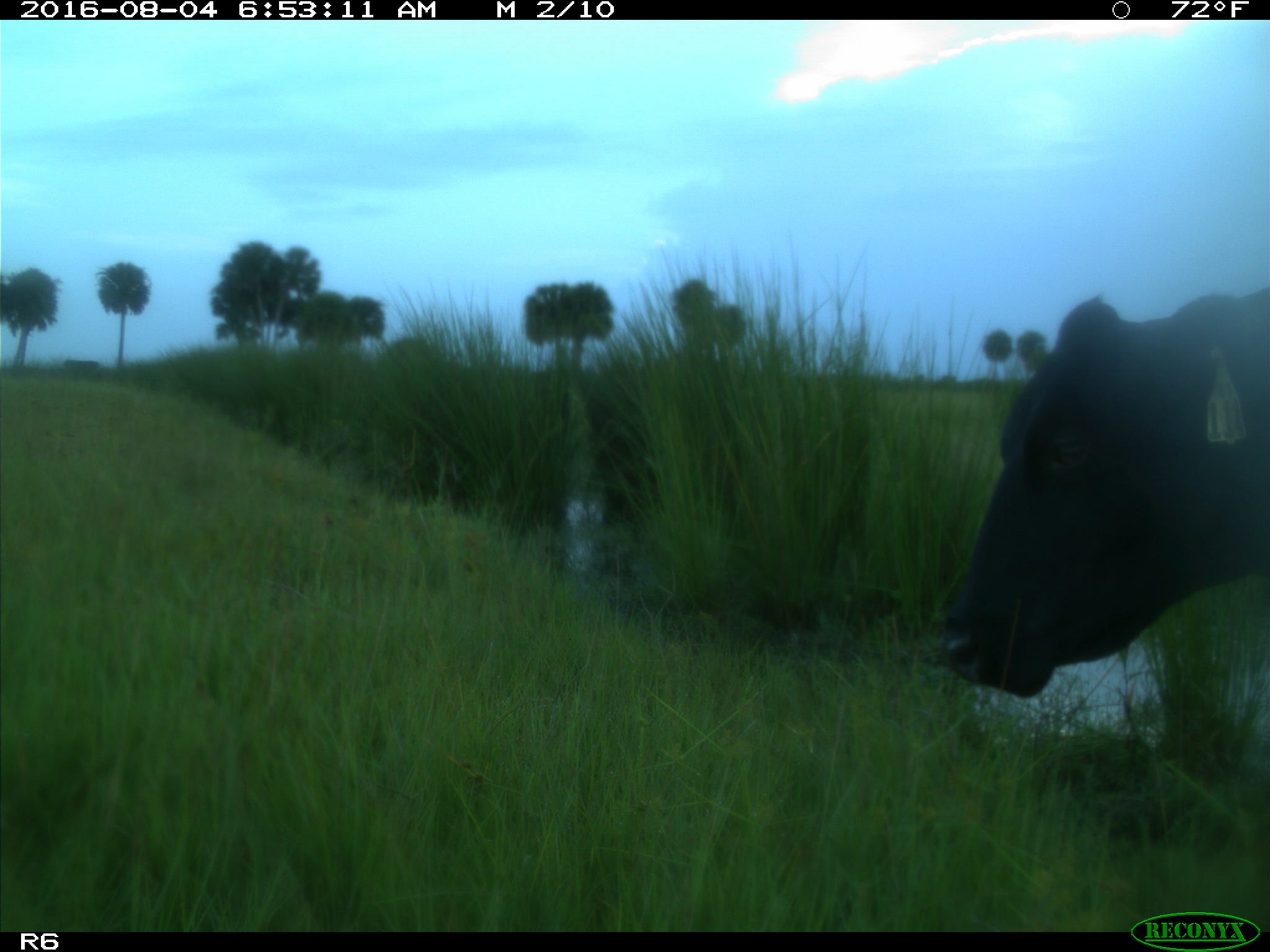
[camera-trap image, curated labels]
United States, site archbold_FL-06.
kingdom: Animalia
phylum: Chordata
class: Mammalia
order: Artiodactyla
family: Bovidae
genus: Bos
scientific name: Bos taurus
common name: domestic cow